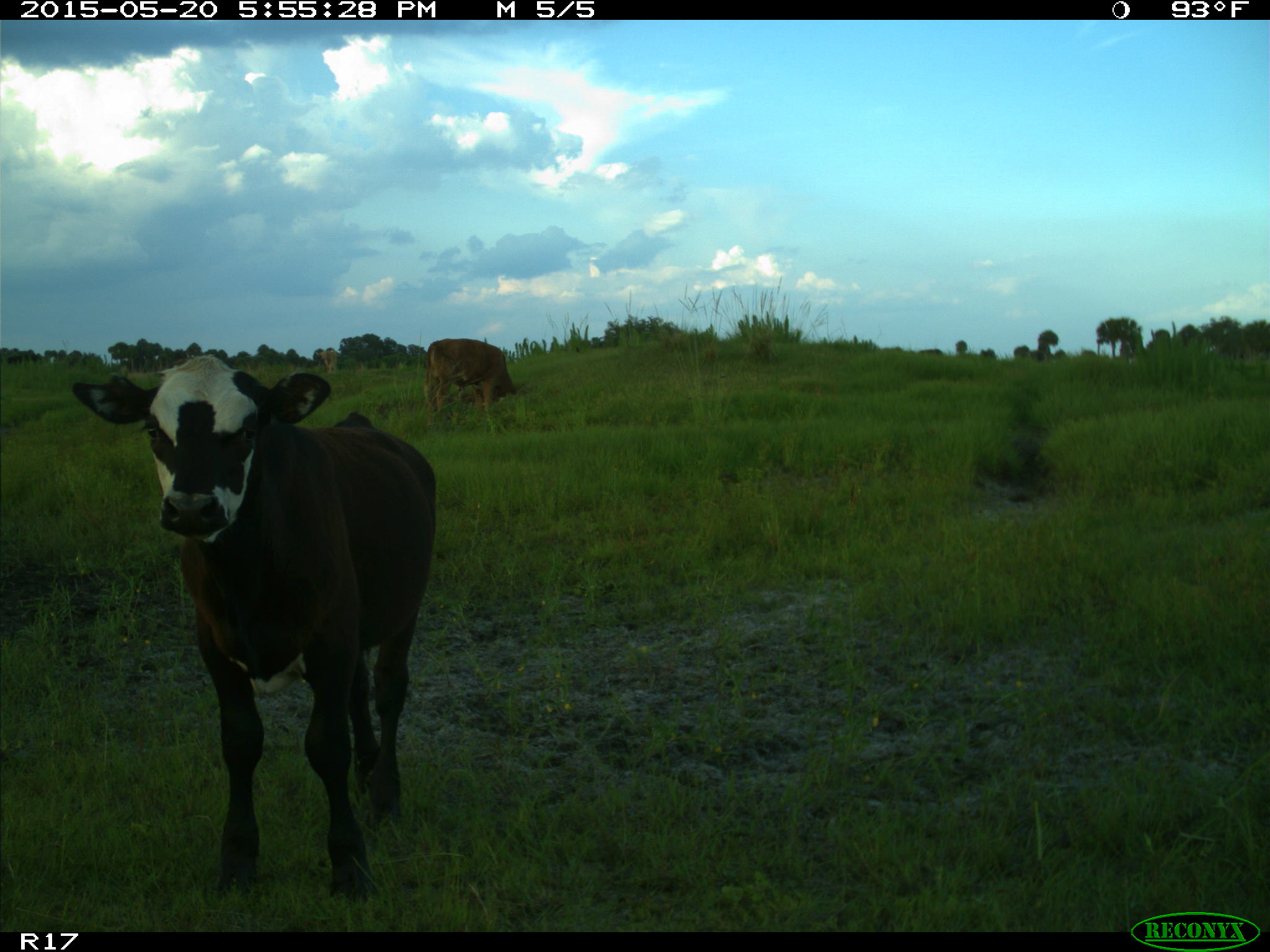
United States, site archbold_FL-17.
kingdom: Animalia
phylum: Chordata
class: Mammalia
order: Artiodactyla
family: Bovidae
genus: Bos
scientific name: Bos taurus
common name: domestic cow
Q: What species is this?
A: Bos taurus (domestic cow).